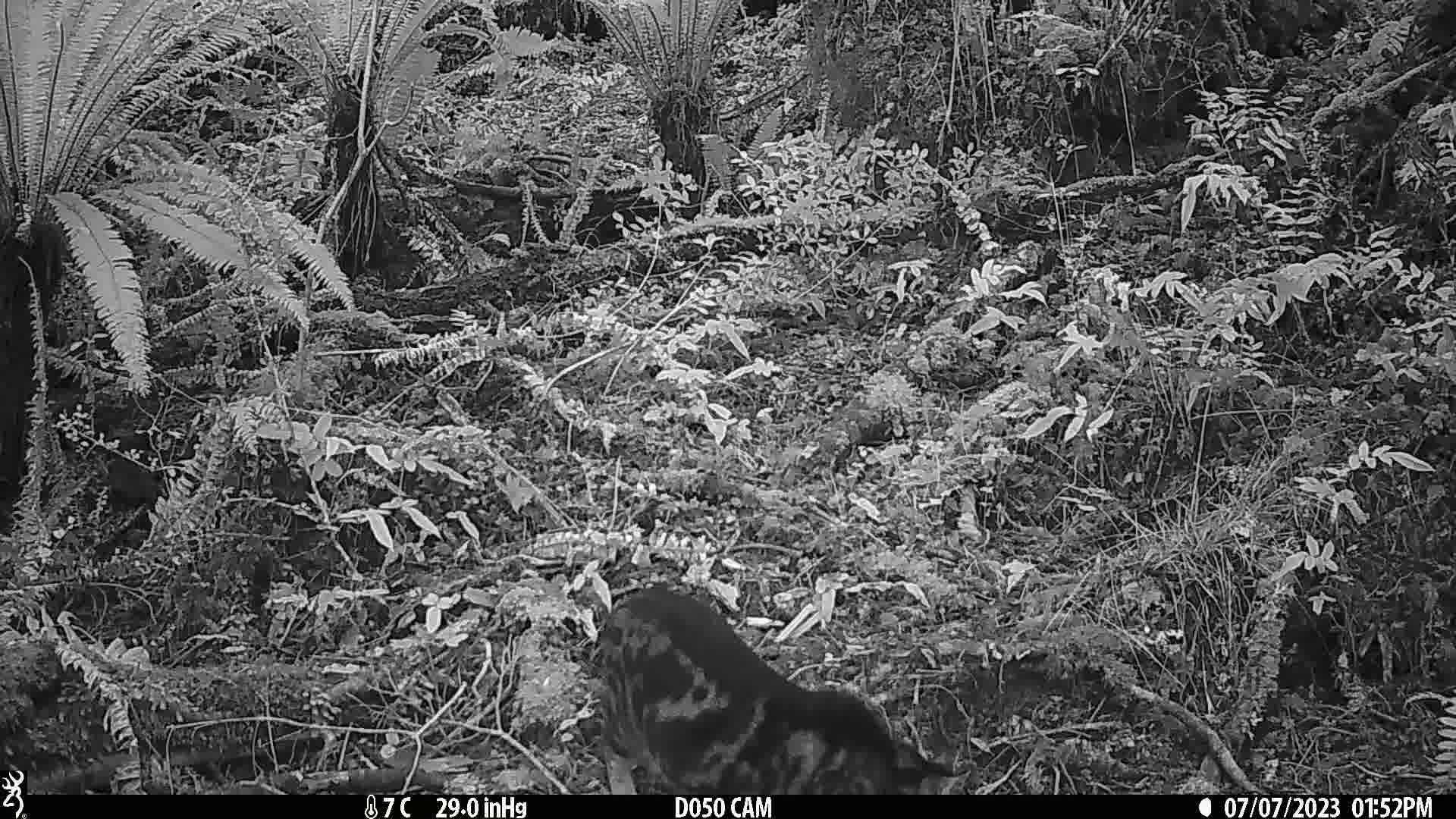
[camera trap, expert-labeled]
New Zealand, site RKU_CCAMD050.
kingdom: Animalia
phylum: Chordata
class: Mammalia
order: Carnivora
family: Felidae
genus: Felis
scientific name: Felis catus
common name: domestic cat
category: cat